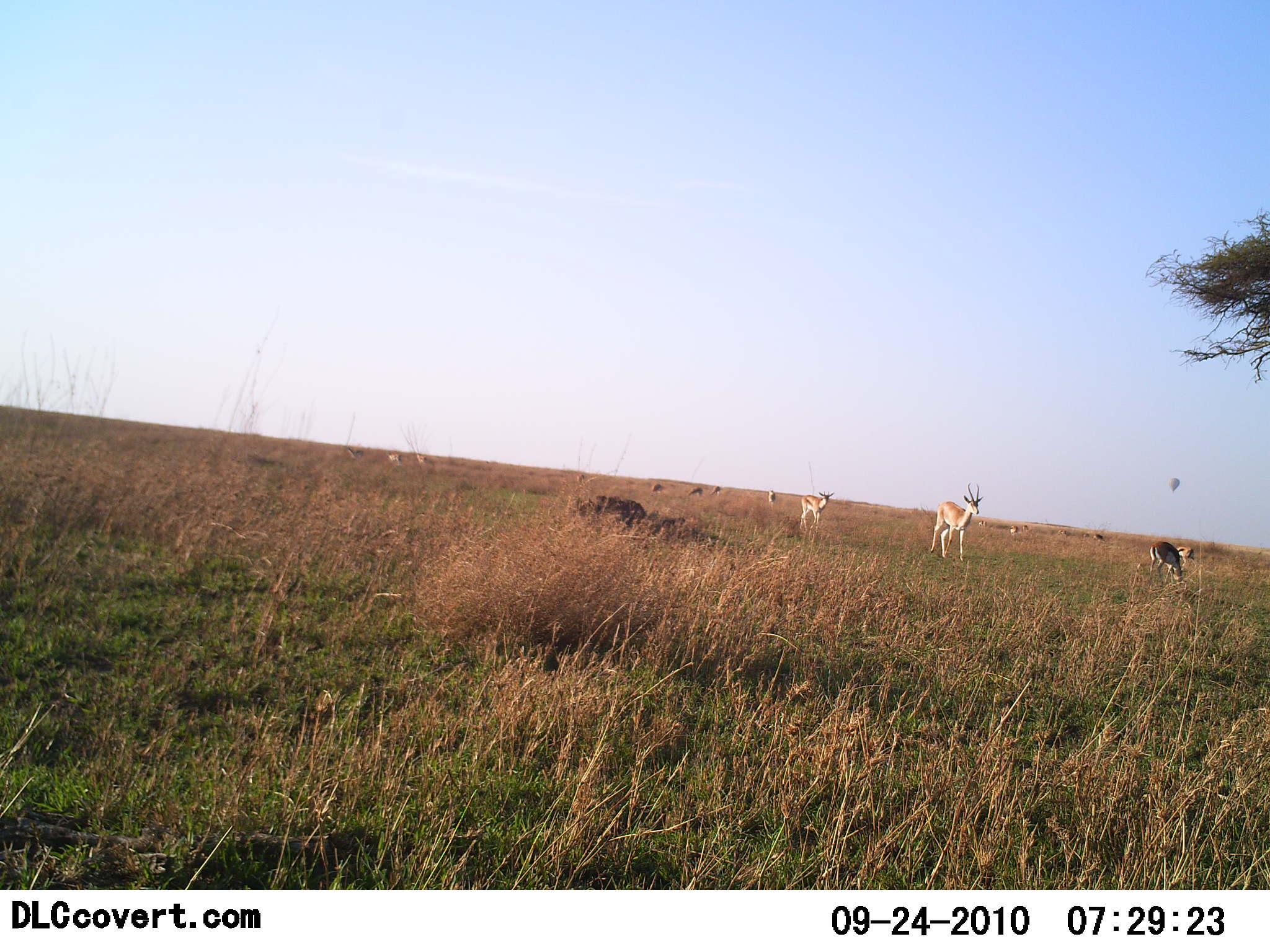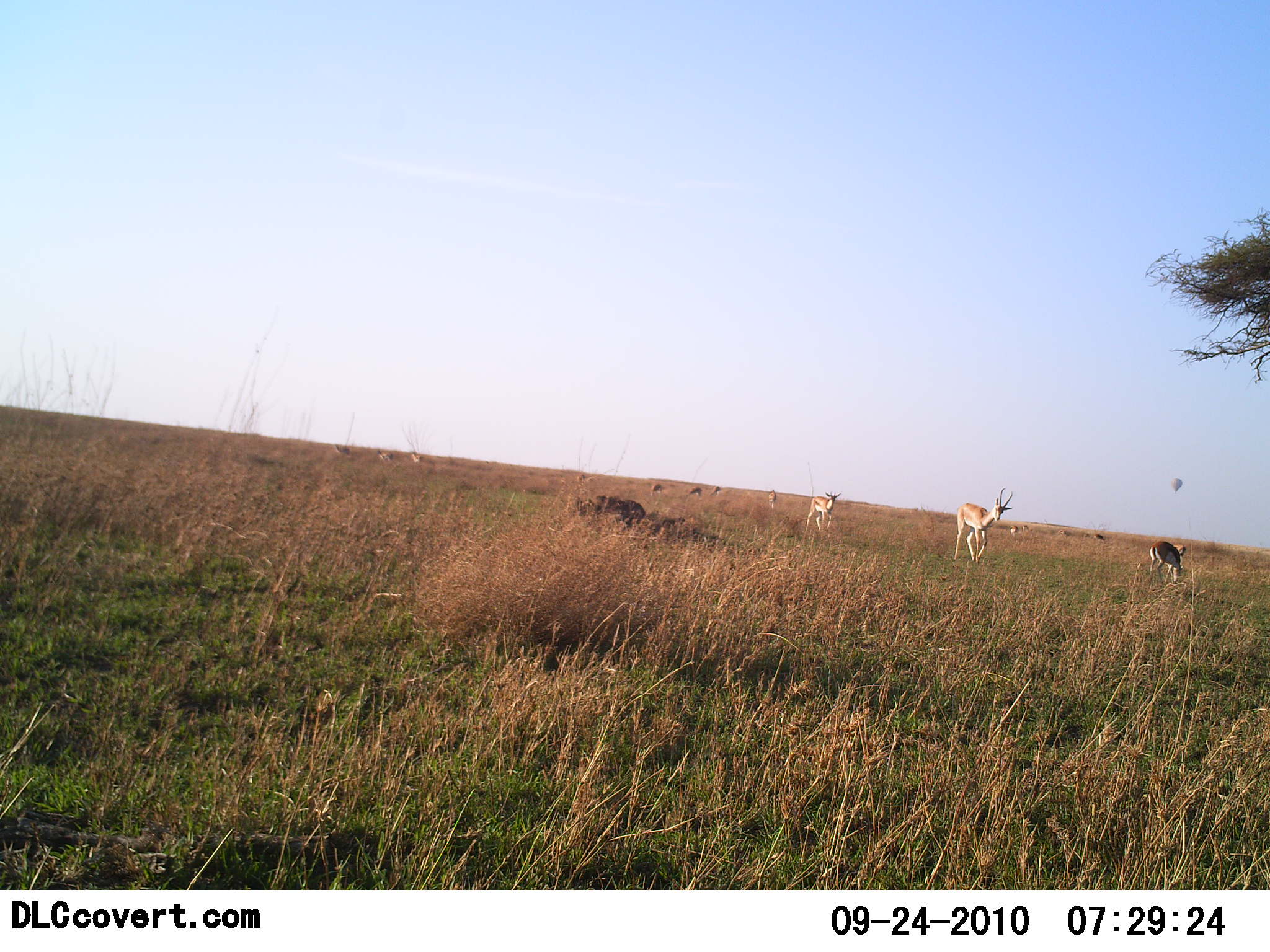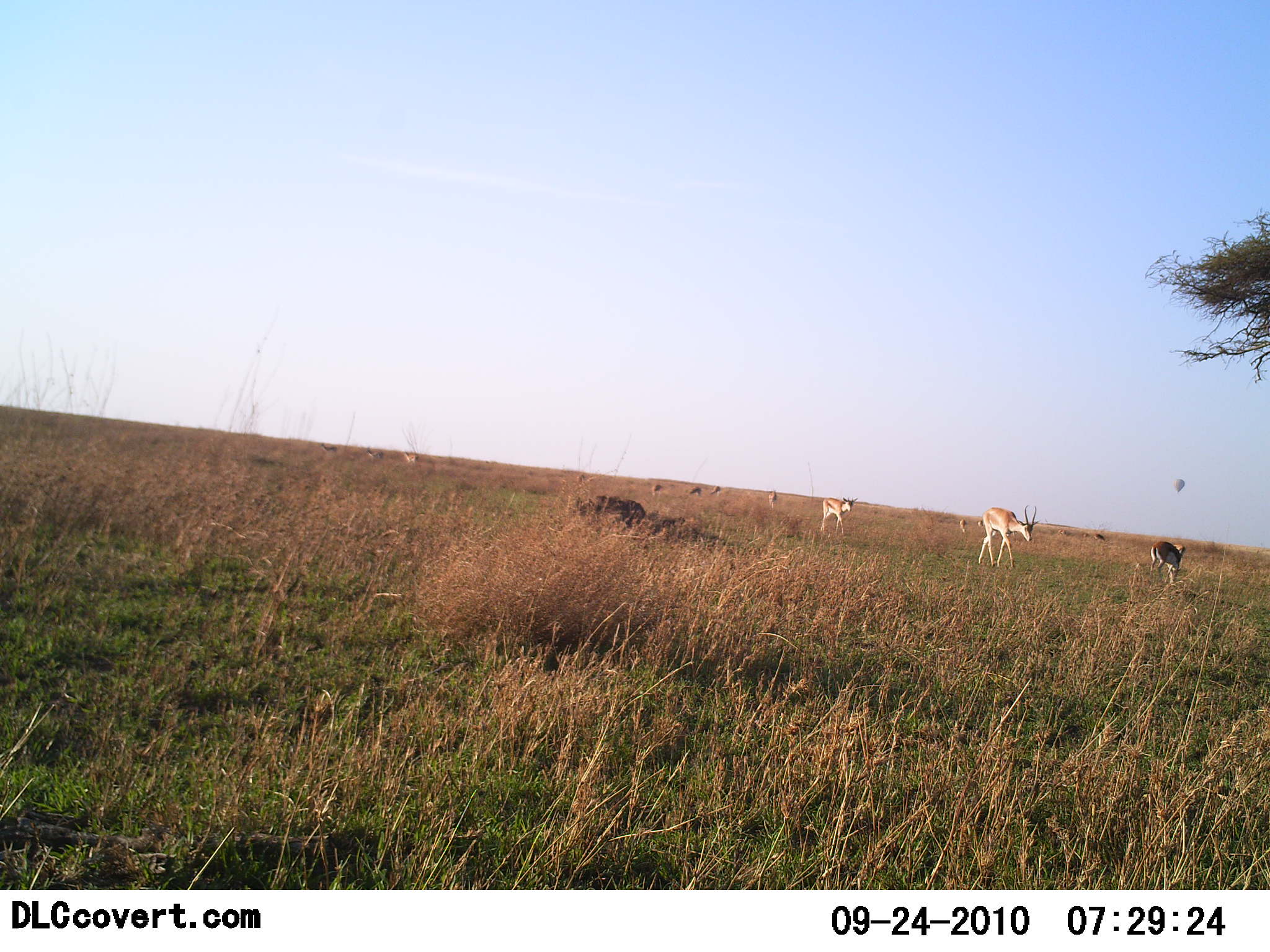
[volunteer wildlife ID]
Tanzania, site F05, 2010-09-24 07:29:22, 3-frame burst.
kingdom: Animalia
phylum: Chordata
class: Mammalia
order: Artiodactyla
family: Bovidae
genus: Nanger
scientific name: Nanger granti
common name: grant's gazelle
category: gazellegrants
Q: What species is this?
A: Gazellegrants (grant's gazelle) (Nanger granti).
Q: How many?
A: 11-50.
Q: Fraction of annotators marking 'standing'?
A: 54%.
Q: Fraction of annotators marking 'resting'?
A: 0%.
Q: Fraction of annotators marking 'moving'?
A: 85%.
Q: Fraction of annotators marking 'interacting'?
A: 0%.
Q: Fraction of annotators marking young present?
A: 0%.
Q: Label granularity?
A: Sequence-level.